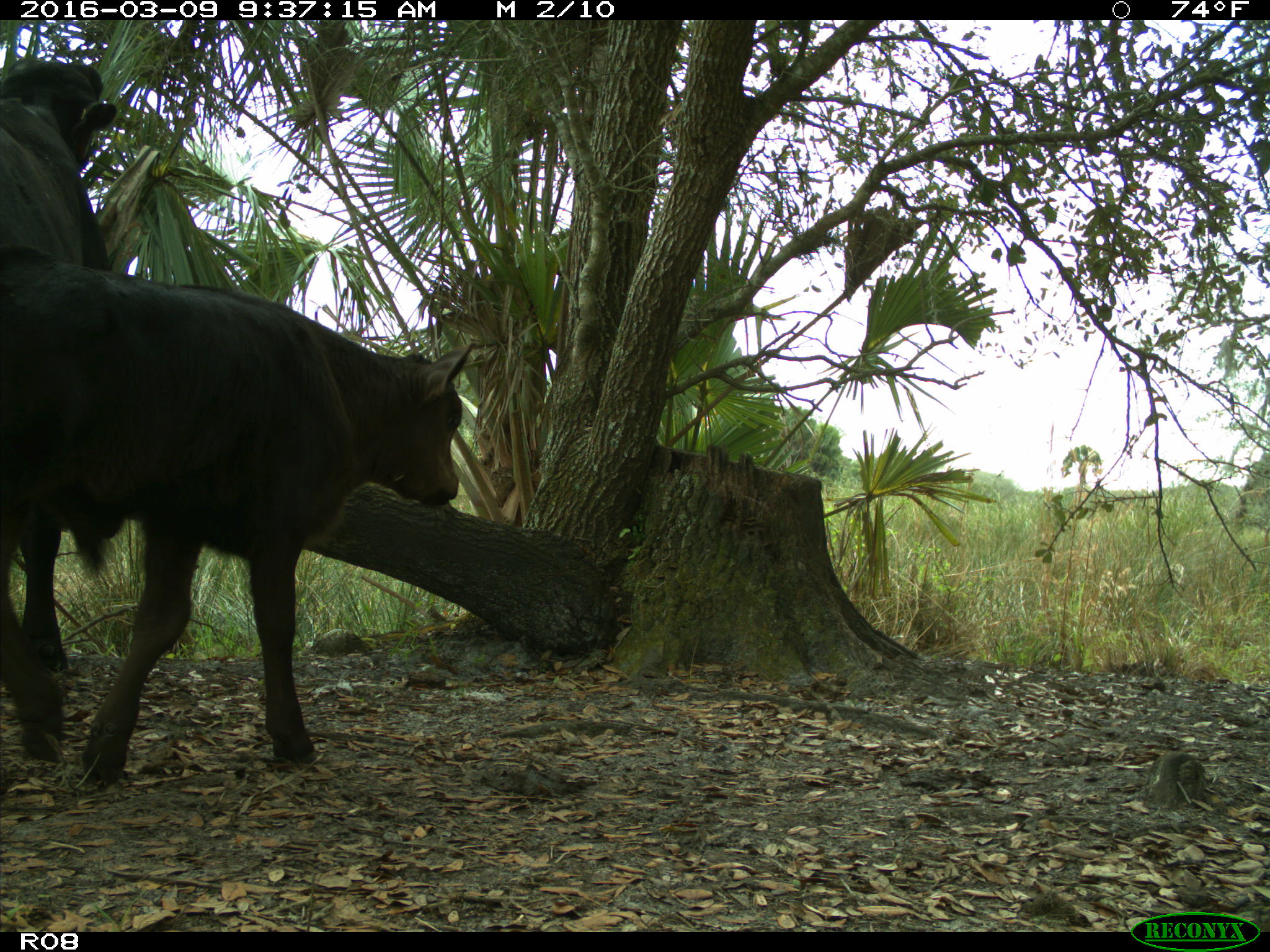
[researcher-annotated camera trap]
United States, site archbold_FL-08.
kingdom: Animalia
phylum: Chordata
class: Mammalia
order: Artiodactyla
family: Bovidae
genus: Bos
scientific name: Bos taurus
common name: domestic cow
Bos taurus (domestic cow).